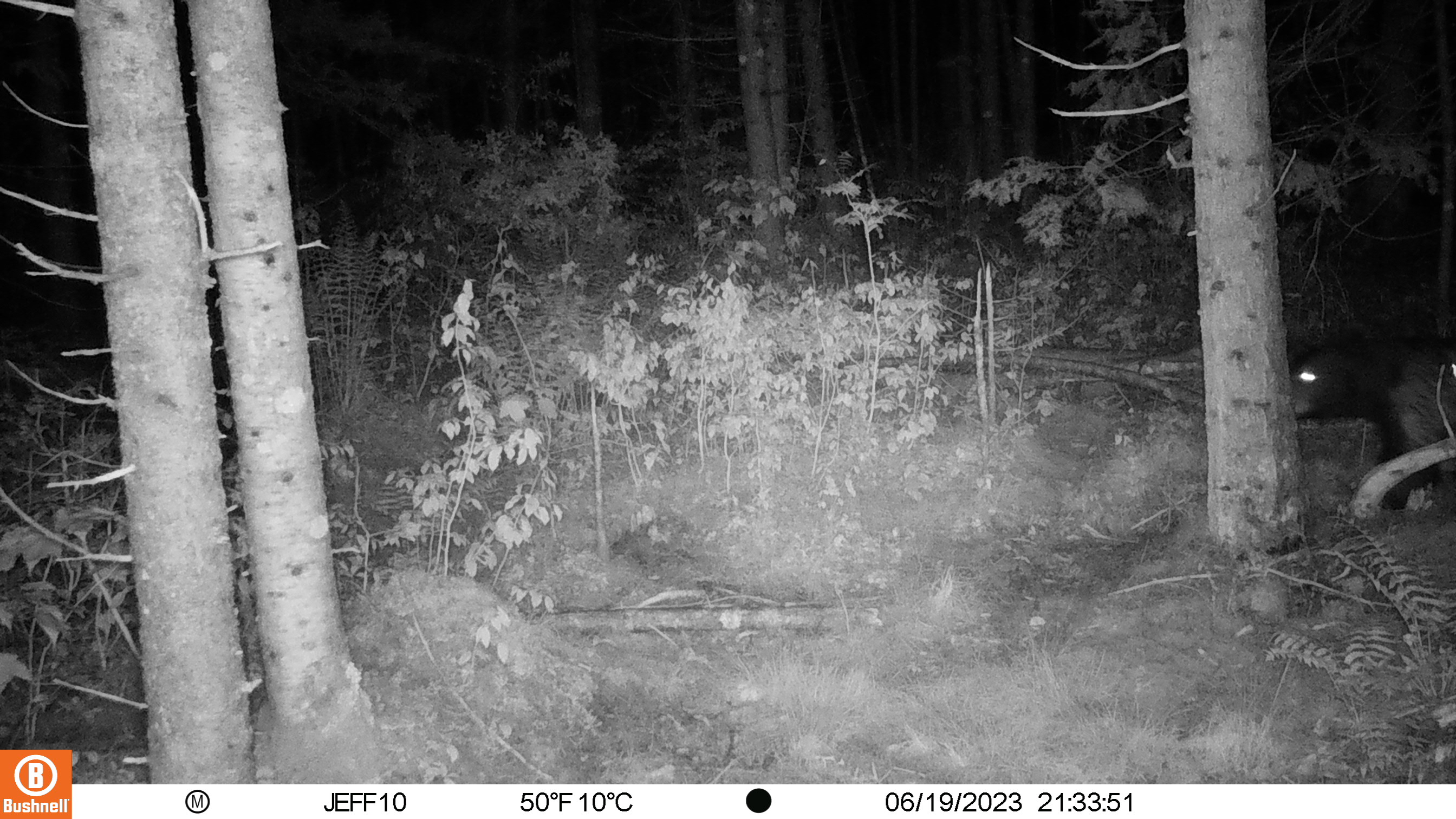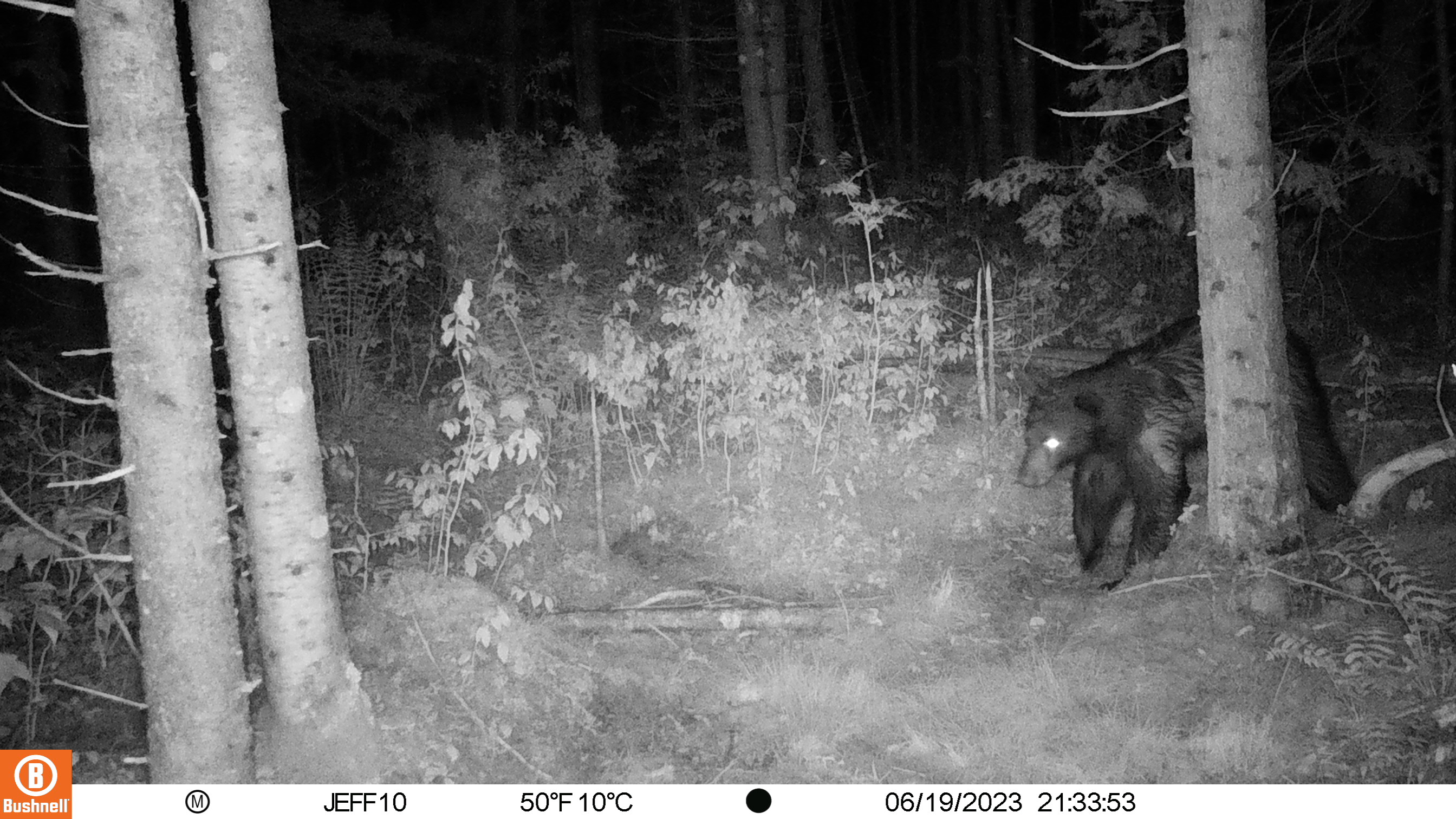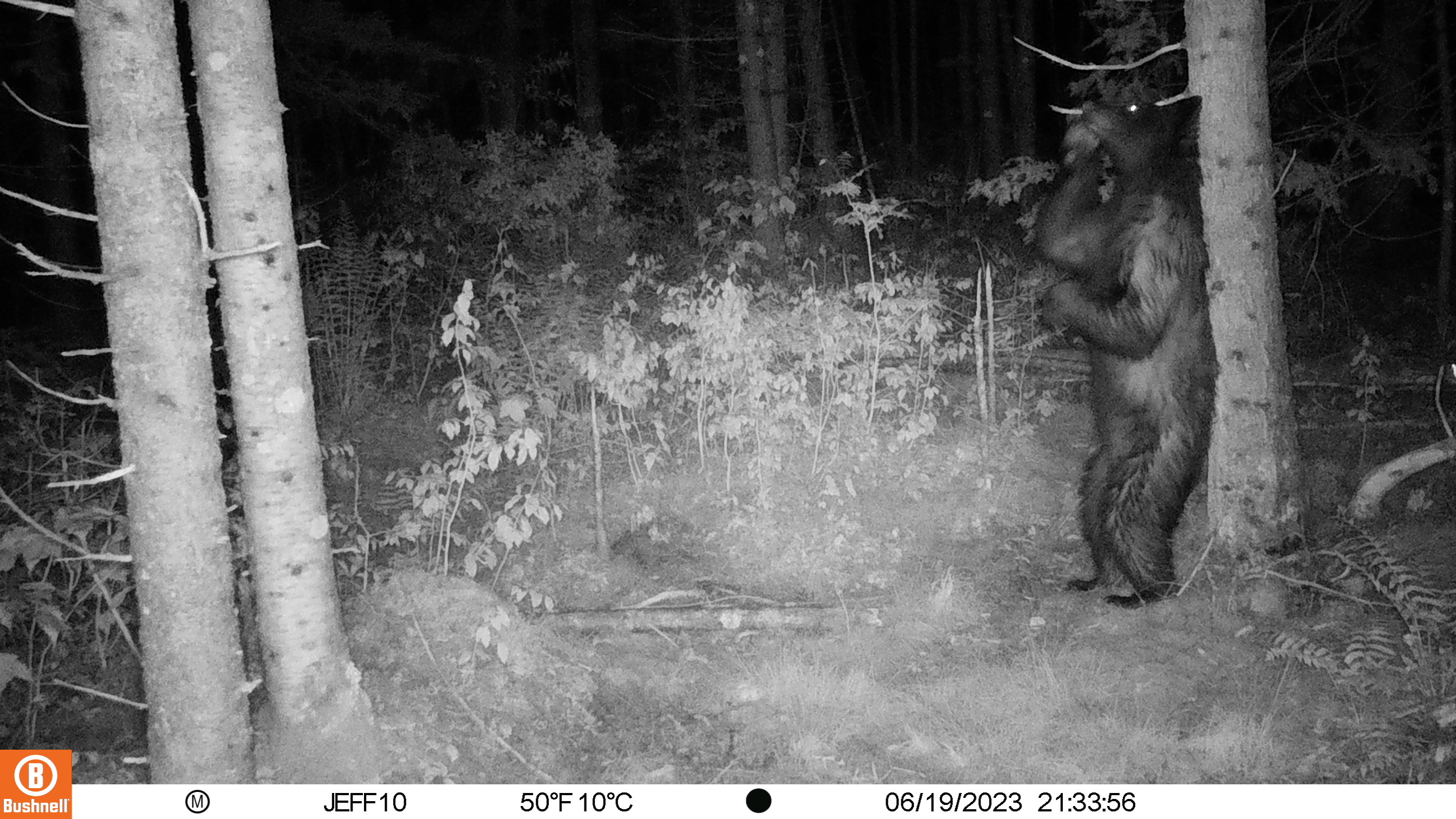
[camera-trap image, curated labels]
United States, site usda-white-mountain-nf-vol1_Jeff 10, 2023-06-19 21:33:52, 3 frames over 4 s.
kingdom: Animalia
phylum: Chordata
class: Mammalia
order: Carnivora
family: Ursidae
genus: Ursus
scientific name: Ursus americanus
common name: black bear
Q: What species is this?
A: Black bear (Ursus americanus).